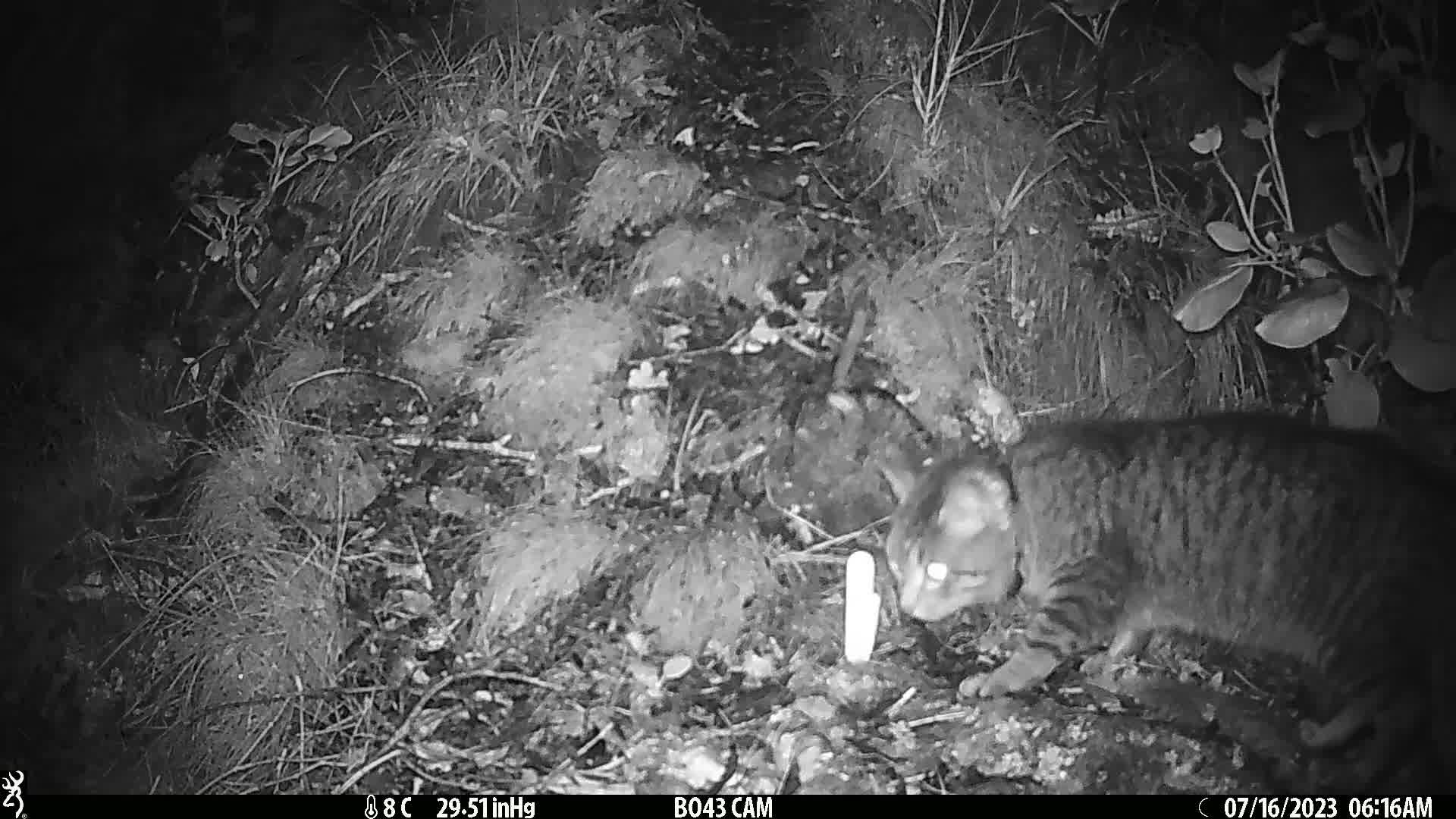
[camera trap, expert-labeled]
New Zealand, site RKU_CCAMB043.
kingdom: Animalia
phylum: Chordata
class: Mammalia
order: Carnivora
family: Felidae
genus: Felis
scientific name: Felis catus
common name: domestic cat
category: cat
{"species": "cat (domestic cat) (Felis catus)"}